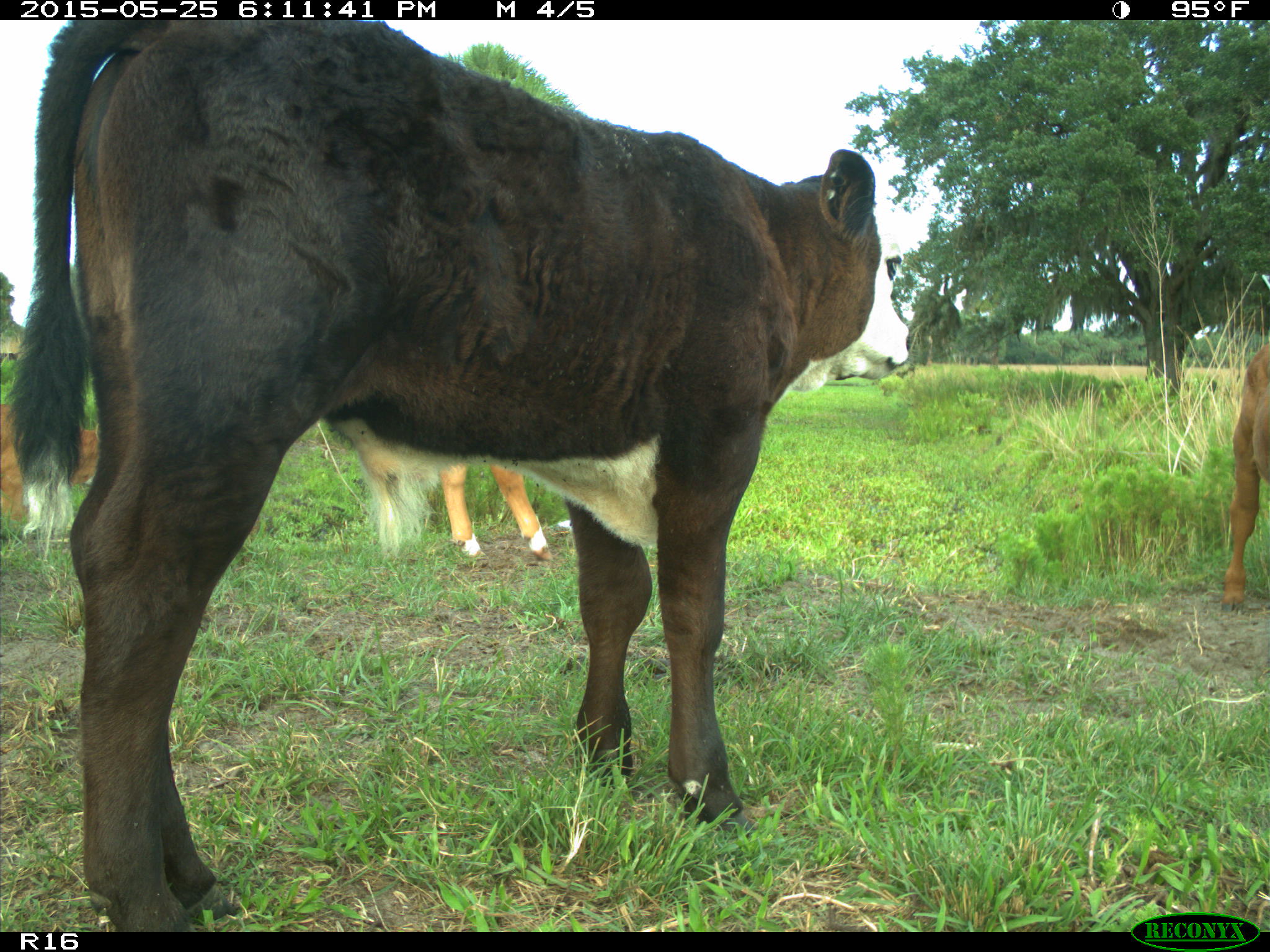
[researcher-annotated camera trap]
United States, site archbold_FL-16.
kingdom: Animalia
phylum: Chordata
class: Mammalia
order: Artiodactyla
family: Bovidae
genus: Bos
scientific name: Bos taurus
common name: domestic cow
Bos taurus (domestic cow).